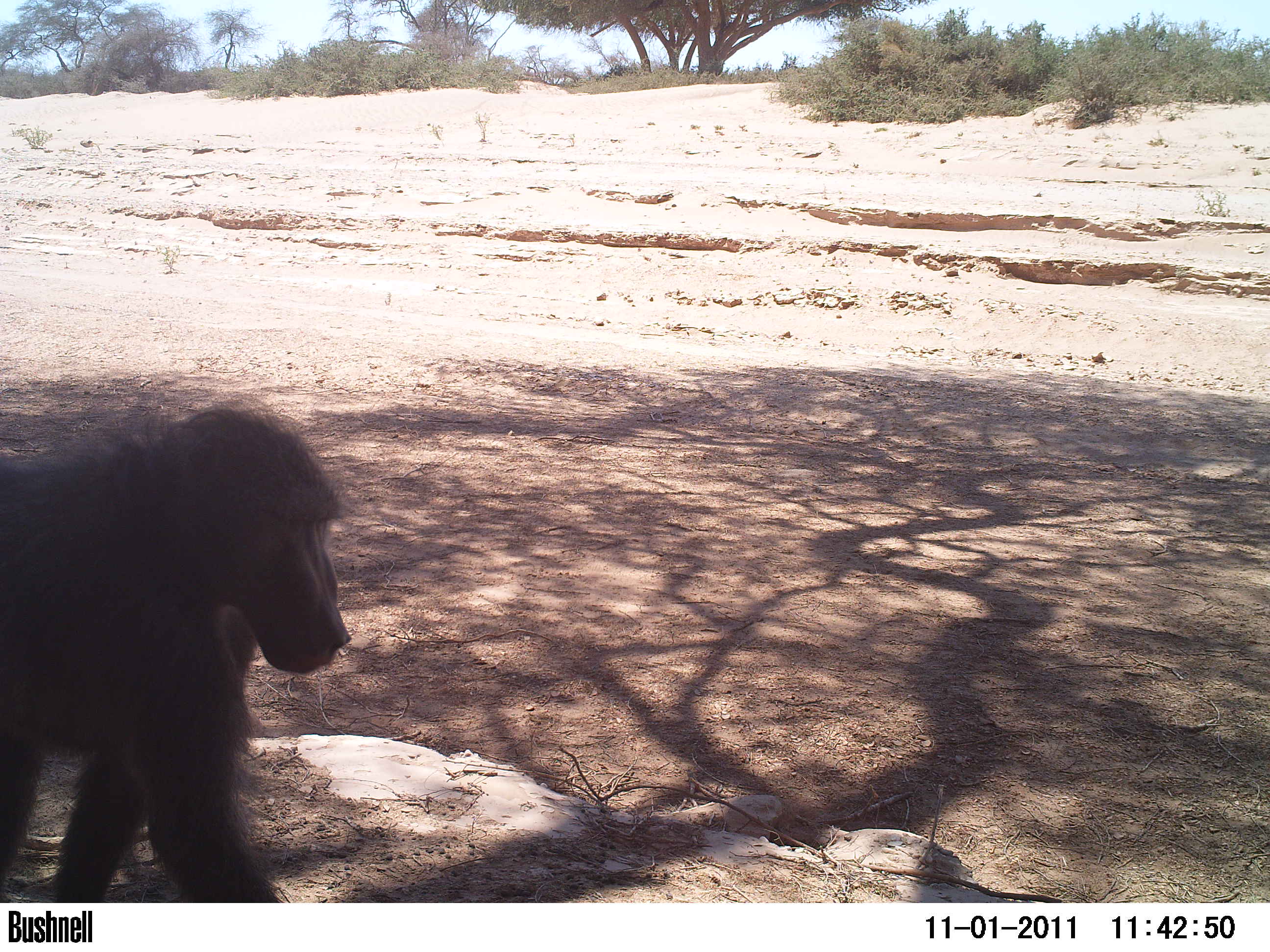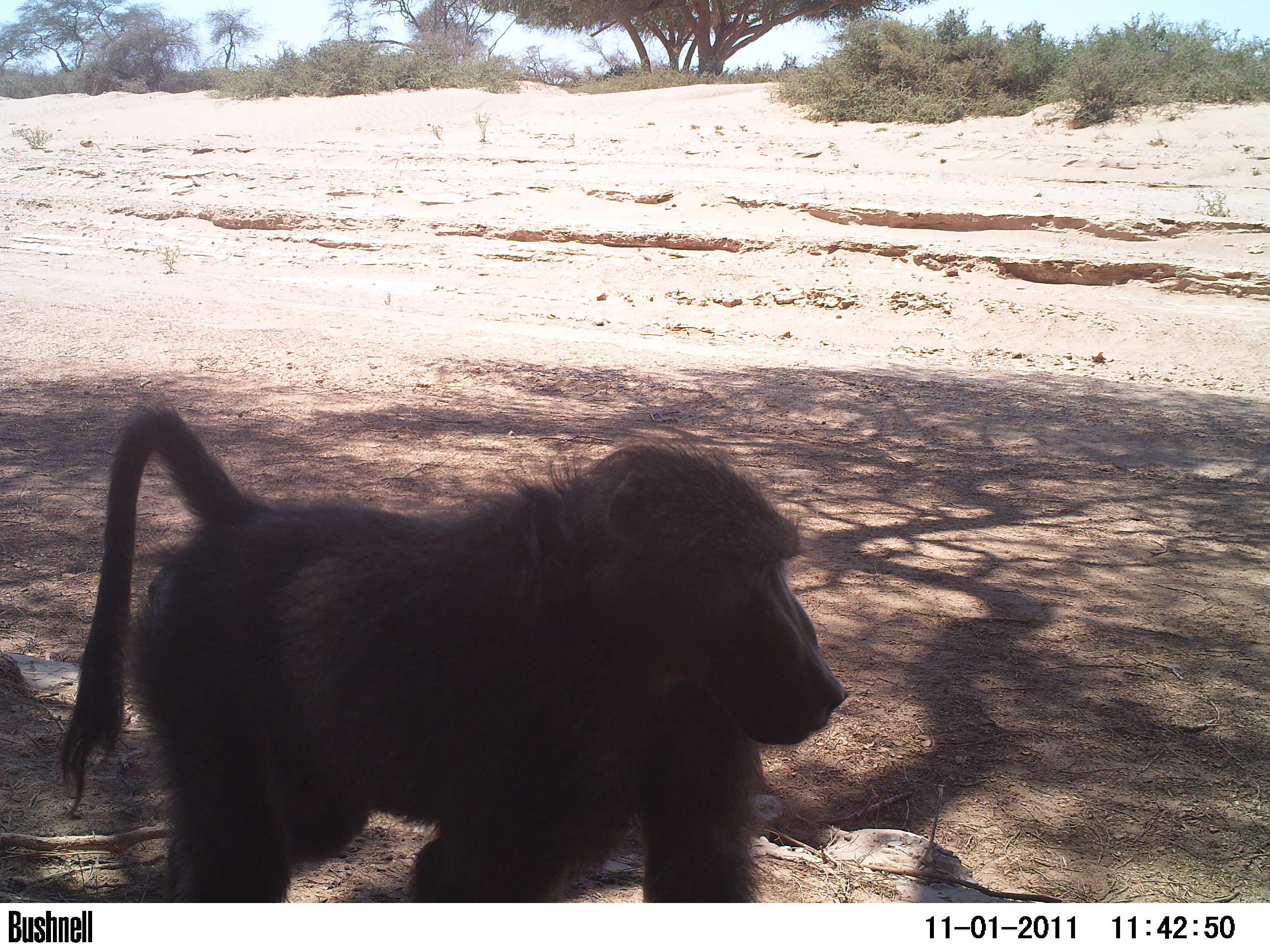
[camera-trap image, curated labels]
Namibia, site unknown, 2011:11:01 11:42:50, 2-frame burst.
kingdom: Animalia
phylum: Chordata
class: Mammalia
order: Primates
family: Cercopithecidae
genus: Papio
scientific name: Papio anubis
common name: olive baboon